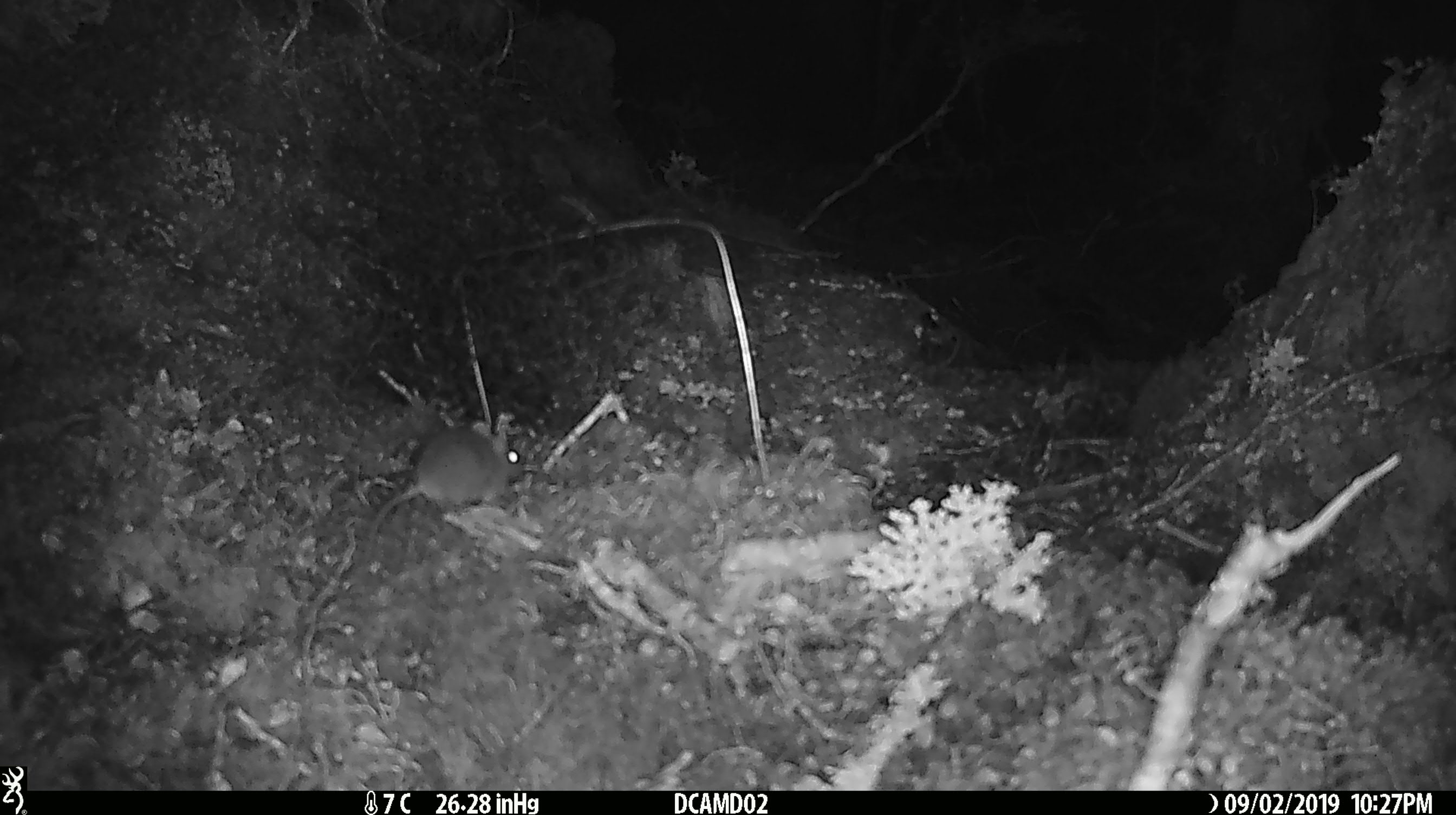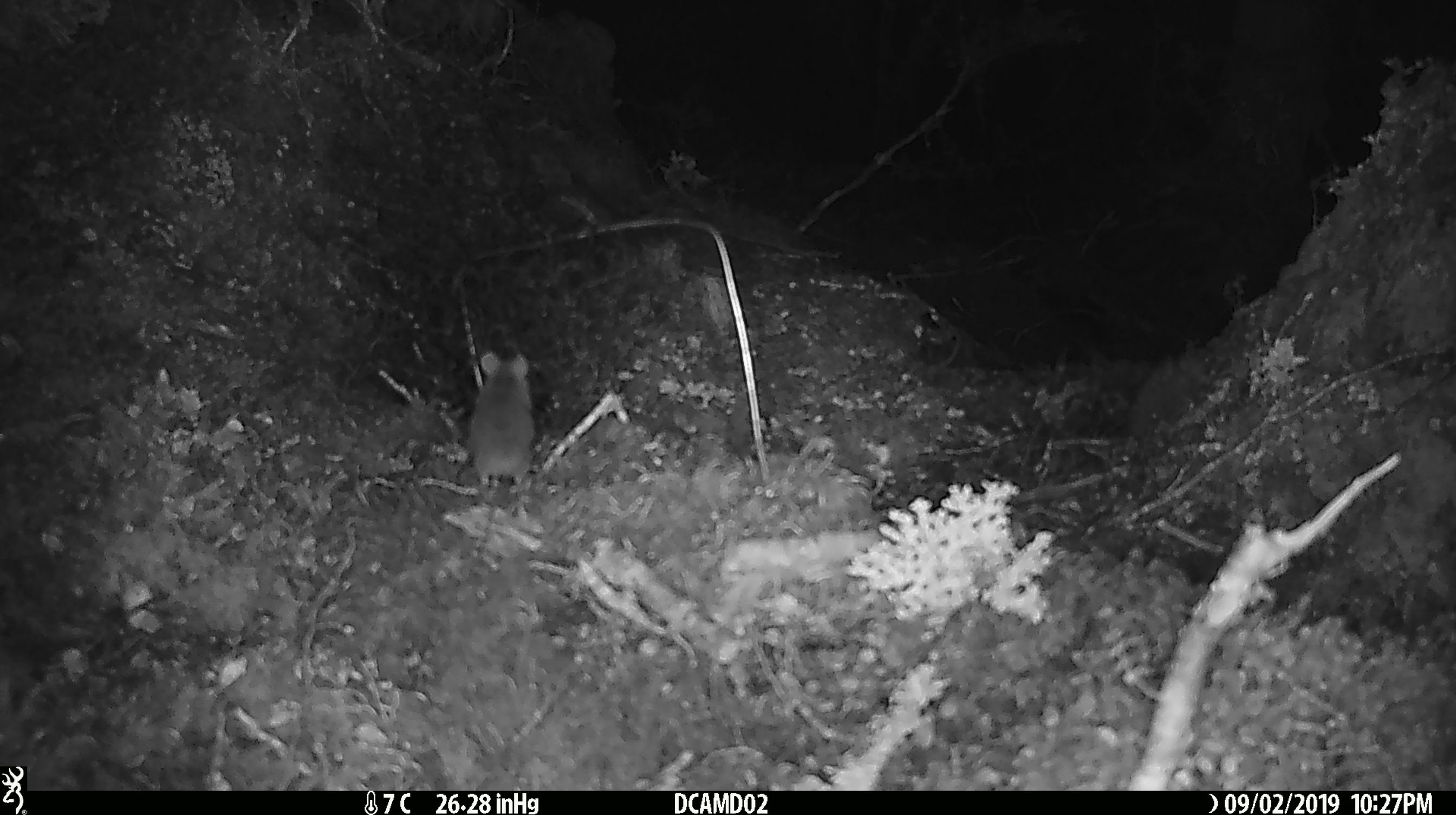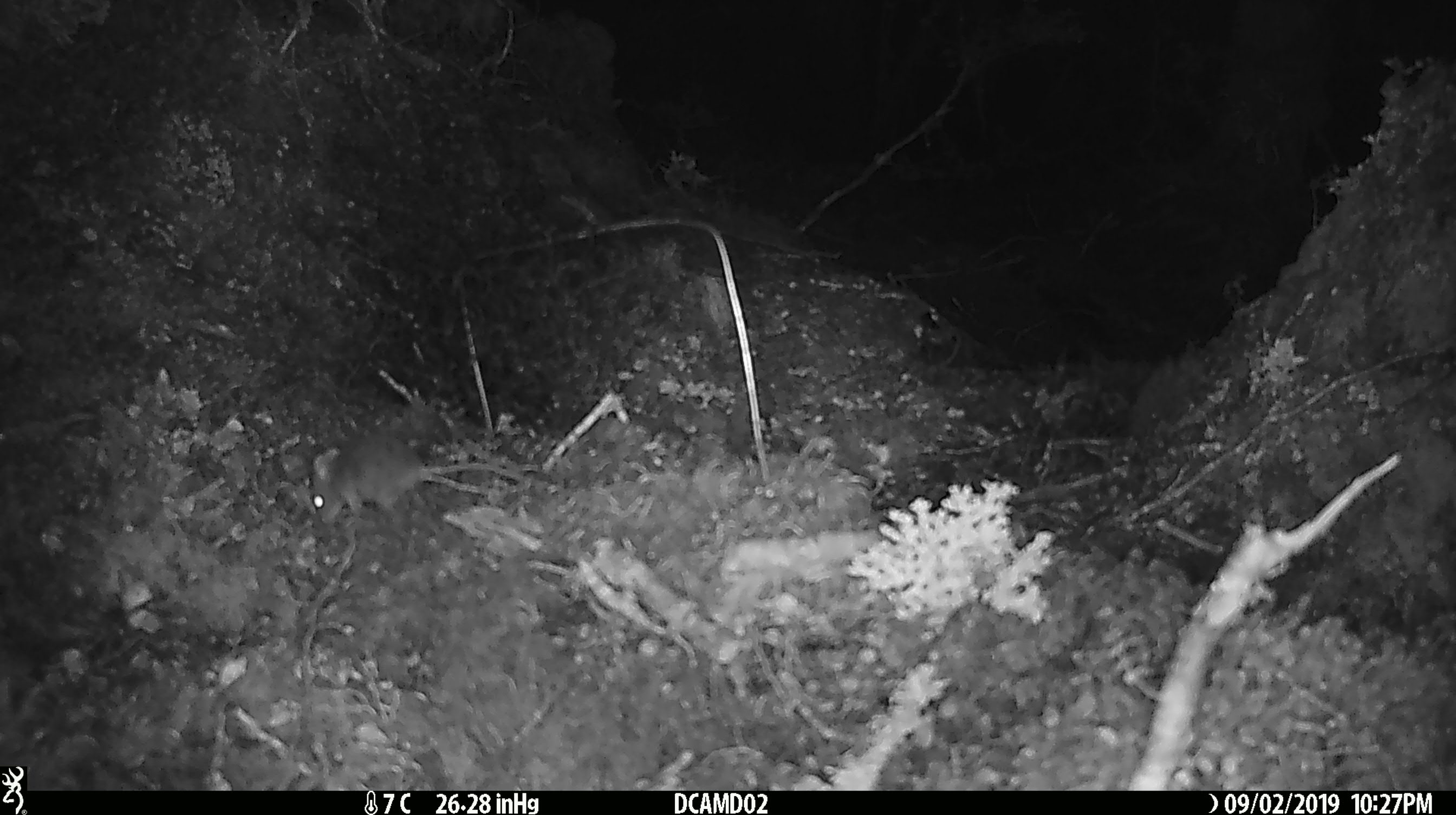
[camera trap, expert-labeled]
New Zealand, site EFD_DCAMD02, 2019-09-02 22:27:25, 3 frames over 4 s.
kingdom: Animalia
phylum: Chordata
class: Mammalia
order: Rodentia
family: Muridae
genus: Mus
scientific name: Mus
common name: mouse